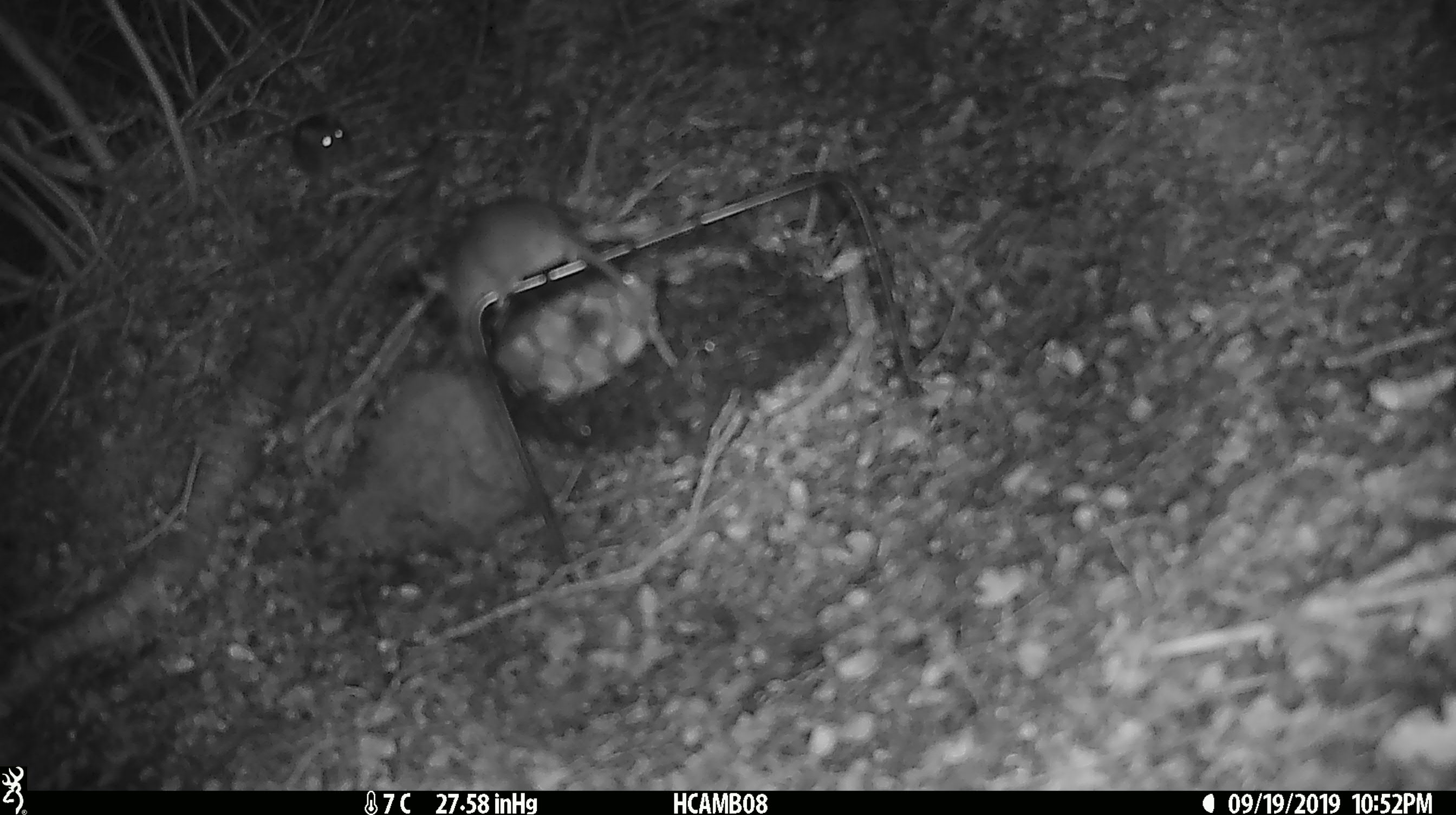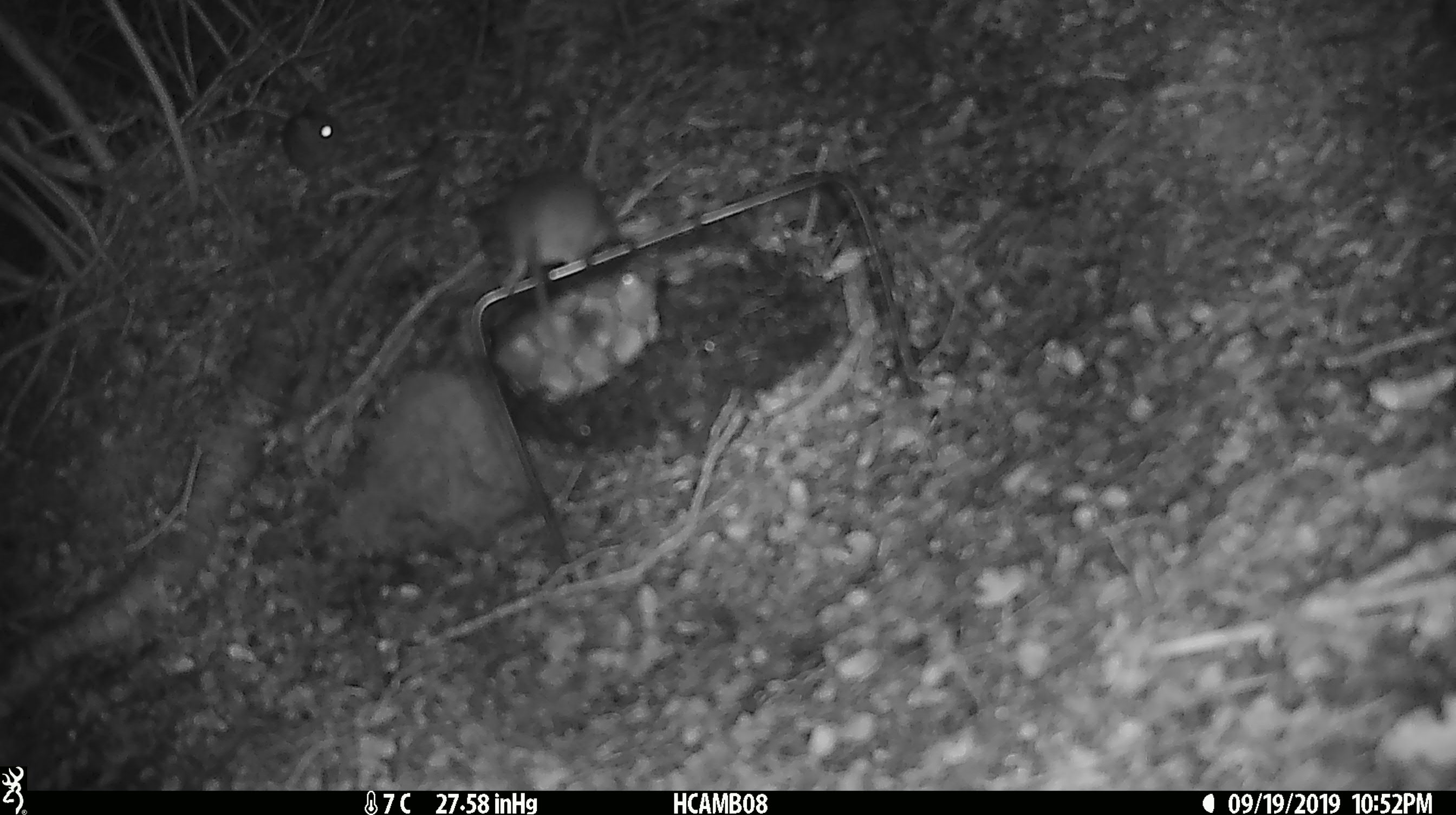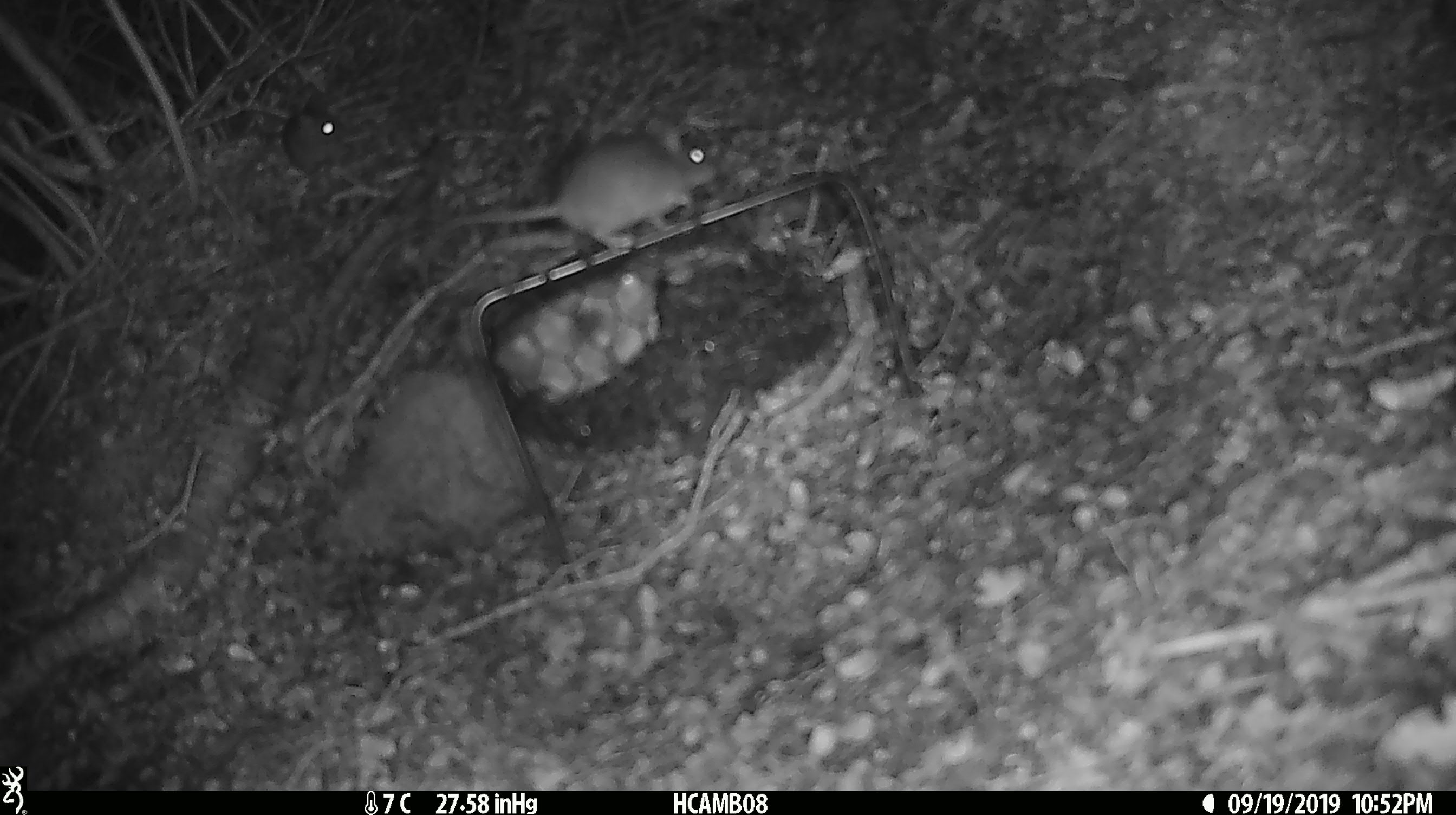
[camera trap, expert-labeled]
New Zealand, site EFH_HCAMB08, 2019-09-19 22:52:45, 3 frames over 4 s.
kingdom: Animalia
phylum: Chordata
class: Mammalia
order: Rodentia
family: Muridae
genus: Mus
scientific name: Mus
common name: mouse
Mouse (Mus).